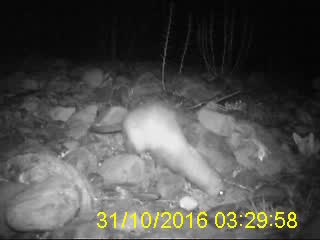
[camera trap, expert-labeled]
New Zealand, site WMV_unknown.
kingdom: Animalia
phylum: Chordata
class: Mammalia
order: Carnivora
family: Mustelidae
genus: Mustela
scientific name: Mustela furo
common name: ferret